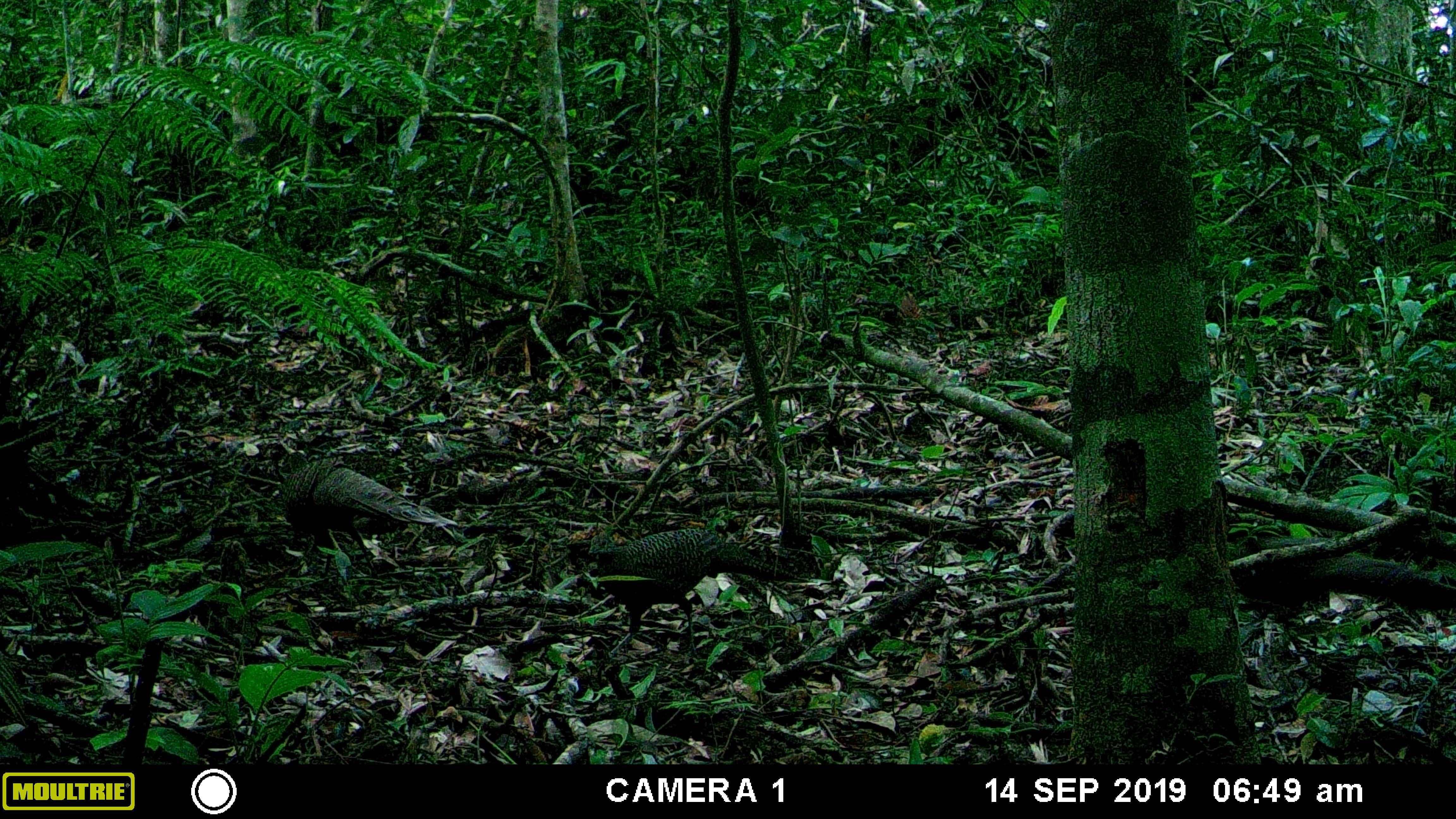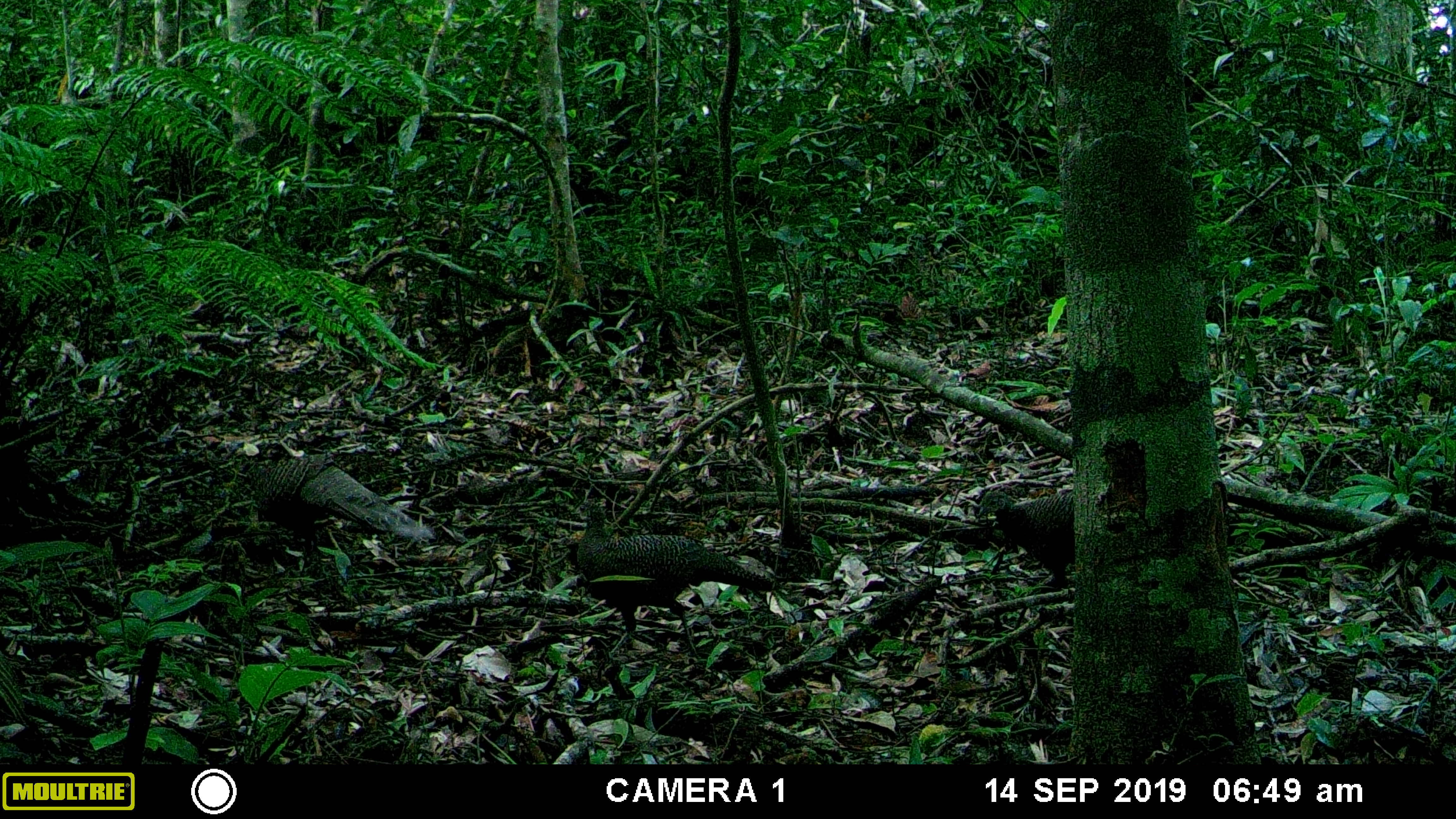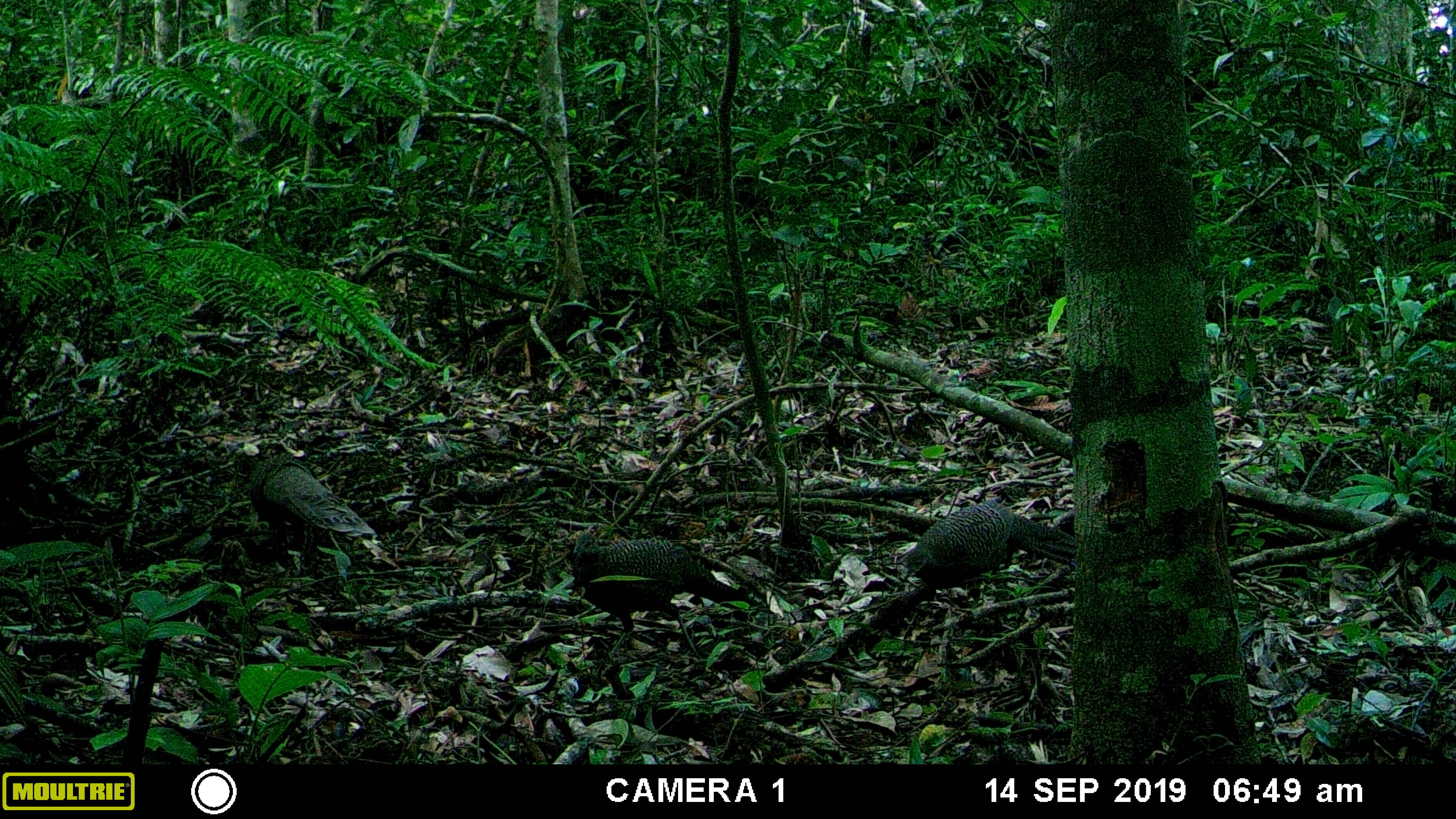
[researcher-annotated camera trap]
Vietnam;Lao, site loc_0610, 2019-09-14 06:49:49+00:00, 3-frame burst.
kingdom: Animalia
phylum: Chordata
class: Aves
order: Galliformes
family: Phasianidae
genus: Polyplectron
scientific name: Polyplectron bicalcaratum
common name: gray peacock-pheasant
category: grey peacock pheasant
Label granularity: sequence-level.